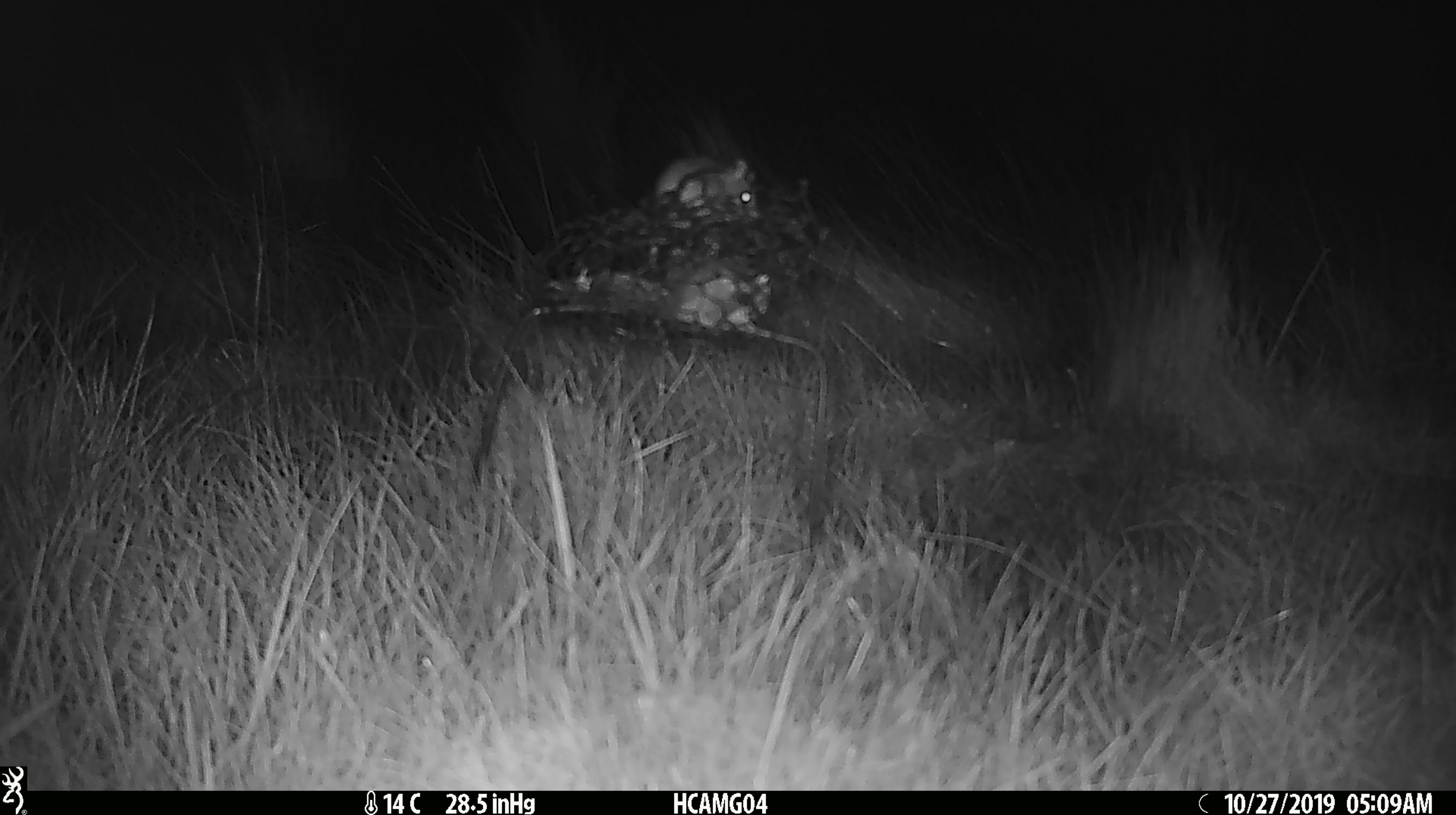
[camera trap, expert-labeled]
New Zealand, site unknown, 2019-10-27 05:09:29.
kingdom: Animalia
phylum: Chordata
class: Mammalia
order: Rodentia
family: Muridae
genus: Mus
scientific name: Mus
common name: mouse